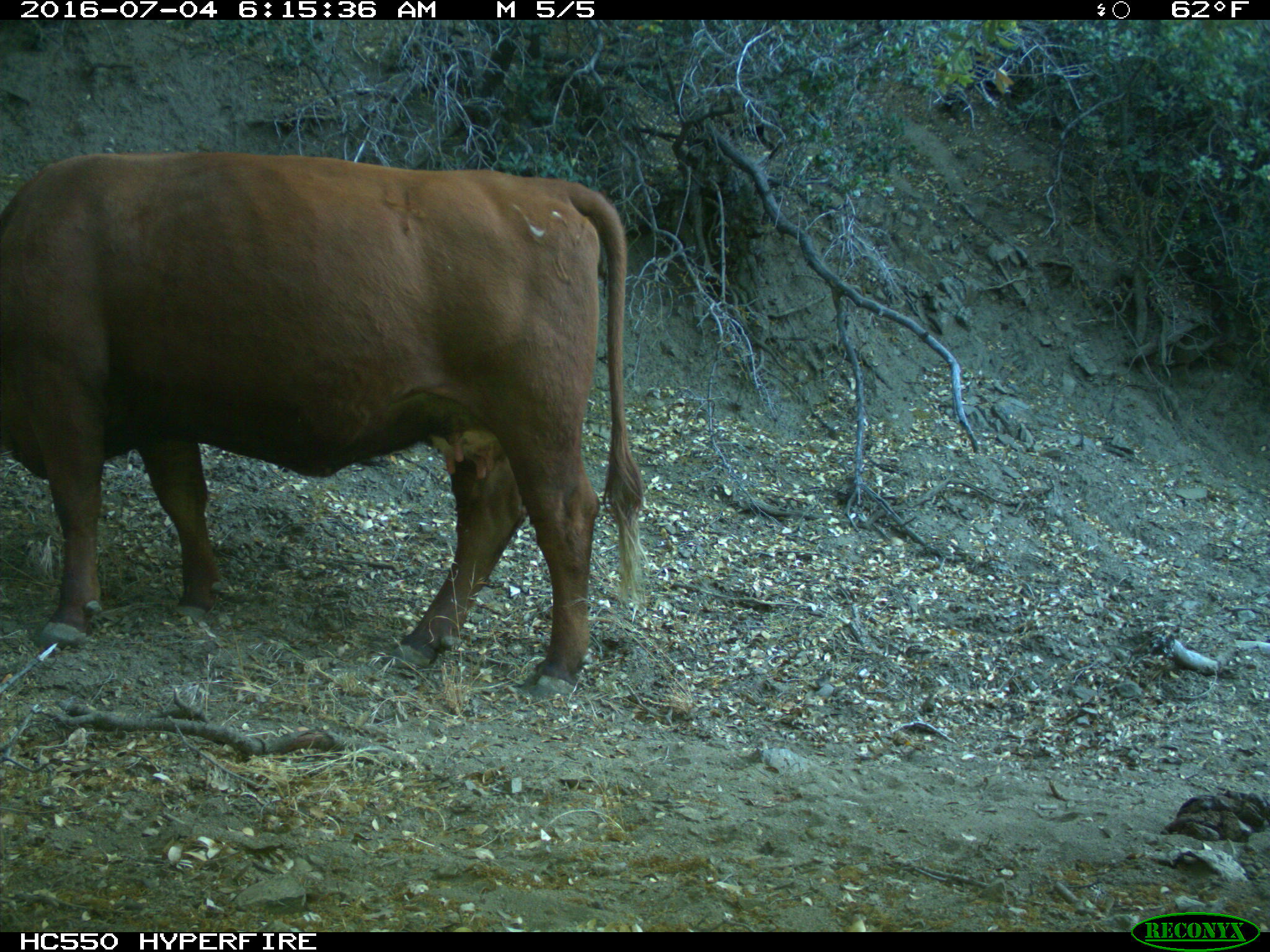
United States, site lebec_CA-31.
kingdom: Animalia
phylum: Chordata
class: Mammalia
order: Artiodactyla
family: Bovidae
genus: Bos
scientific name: Bos taurus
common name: domestic cow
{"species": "Bos taurus (domestic cow)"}